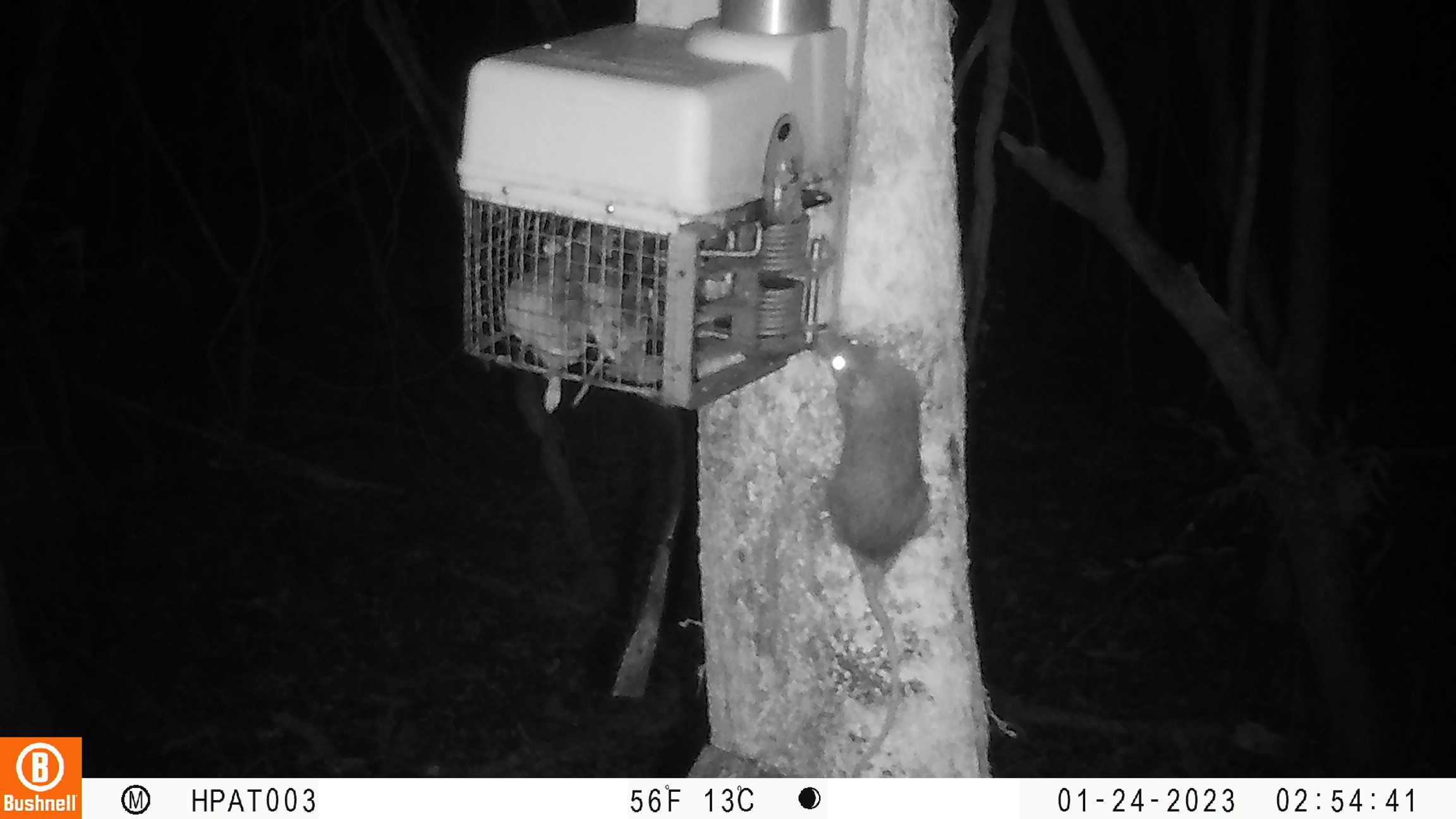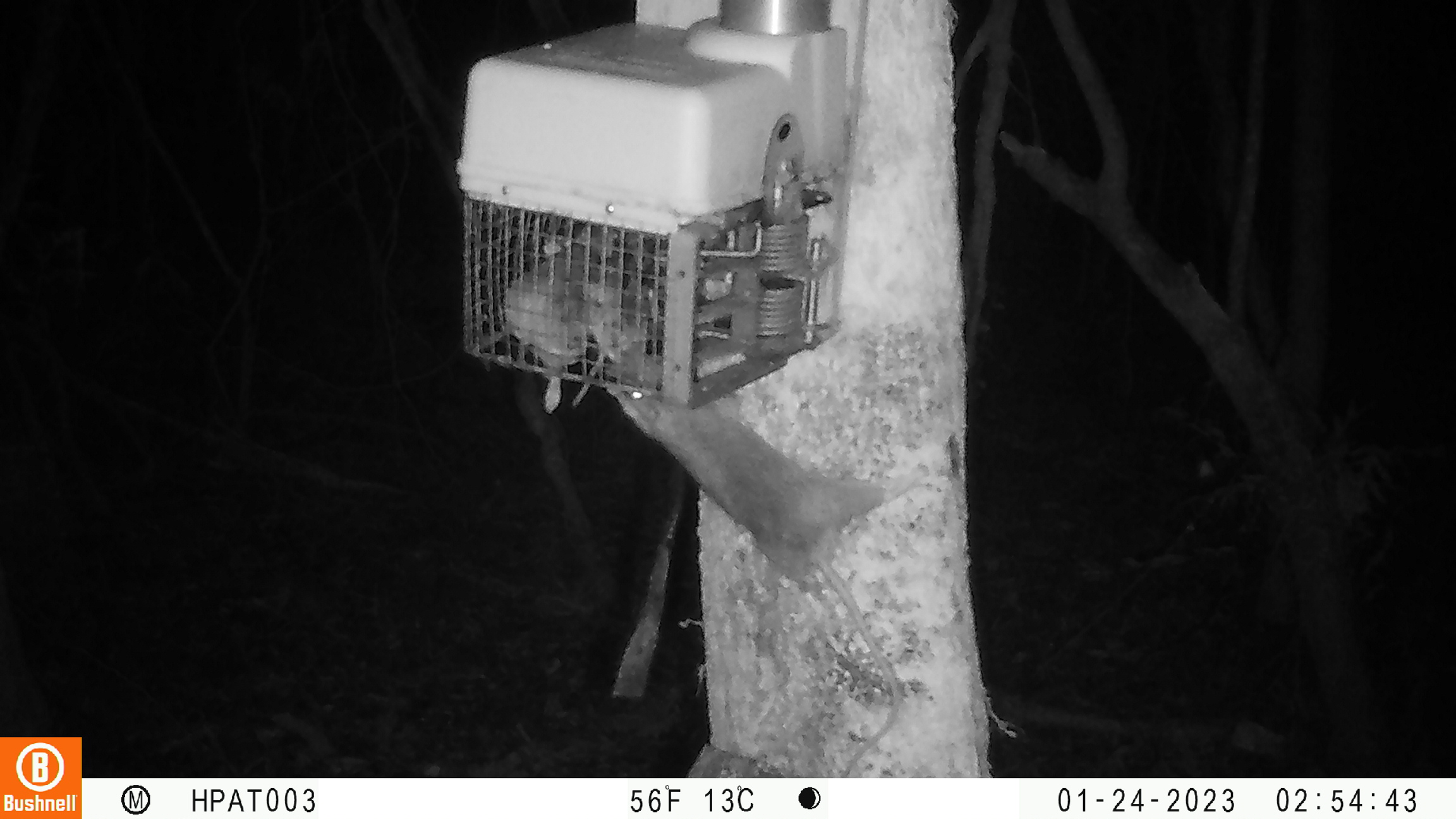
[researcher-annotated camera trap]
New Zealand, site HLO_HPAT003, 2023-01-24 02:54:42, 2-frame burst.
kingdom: Animalia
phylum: Chordata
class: Mammalia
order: Rodentia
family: Muridae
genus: Rattus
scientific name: Rattus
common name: rat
Rat (Rattus).